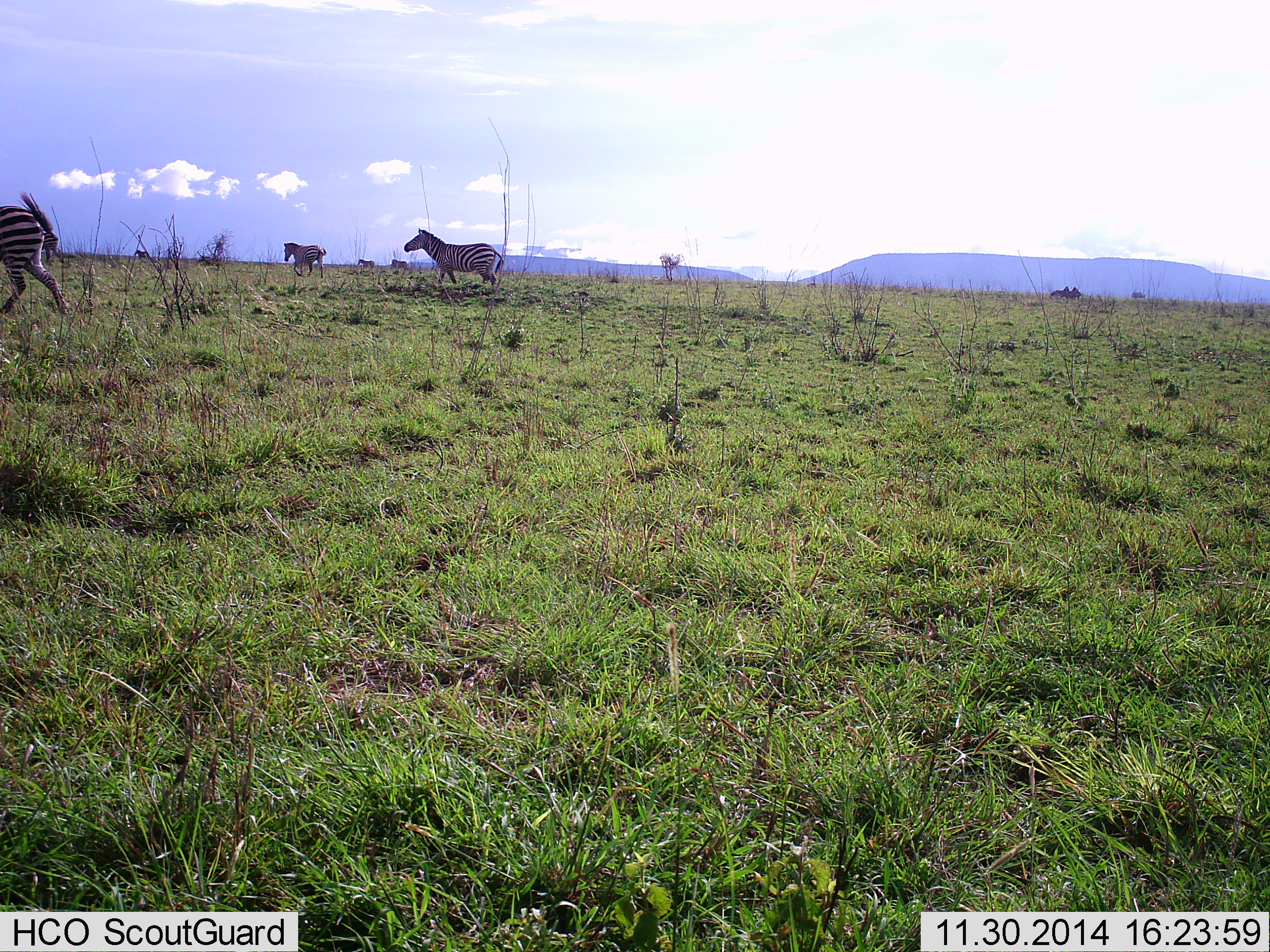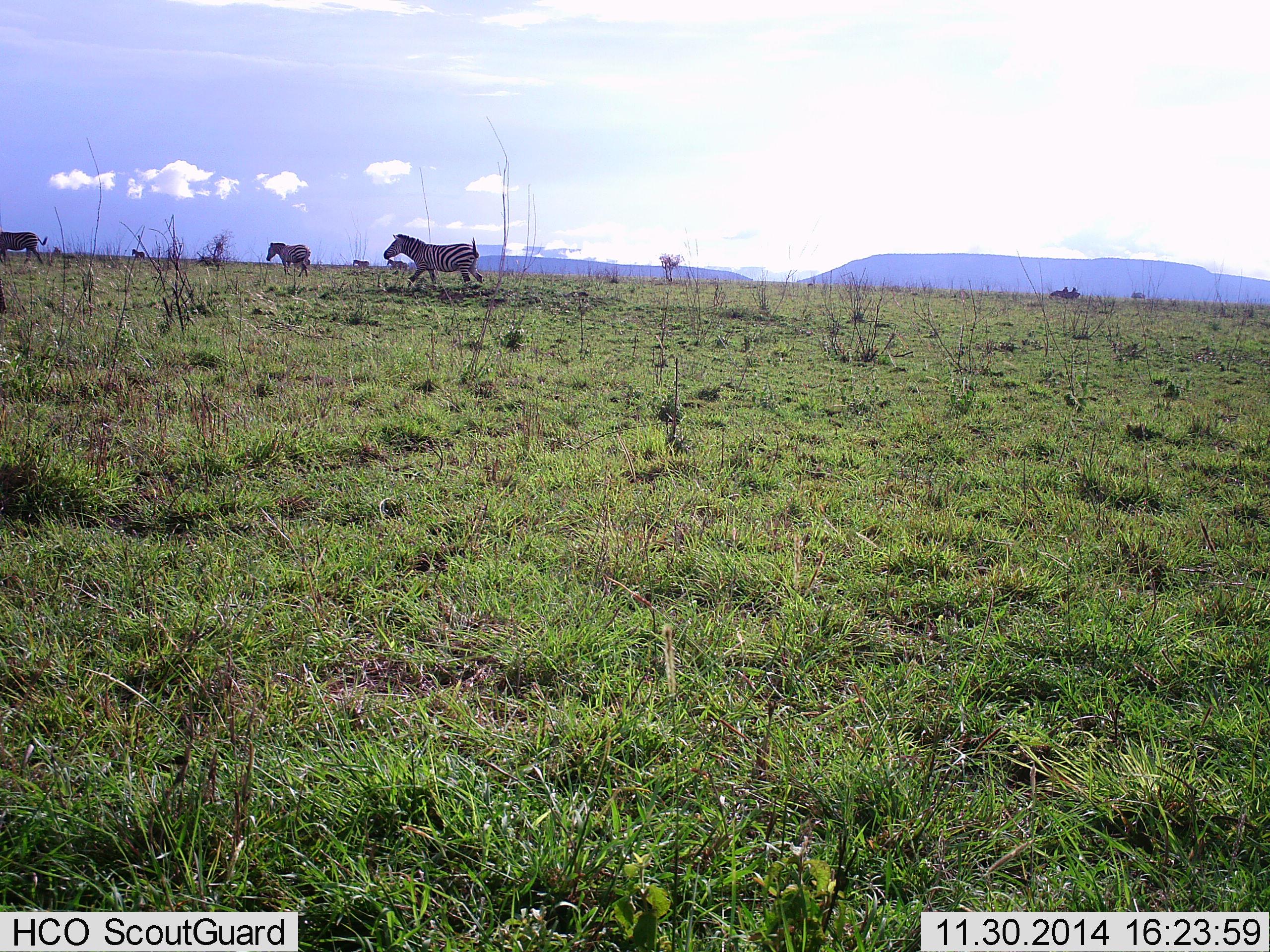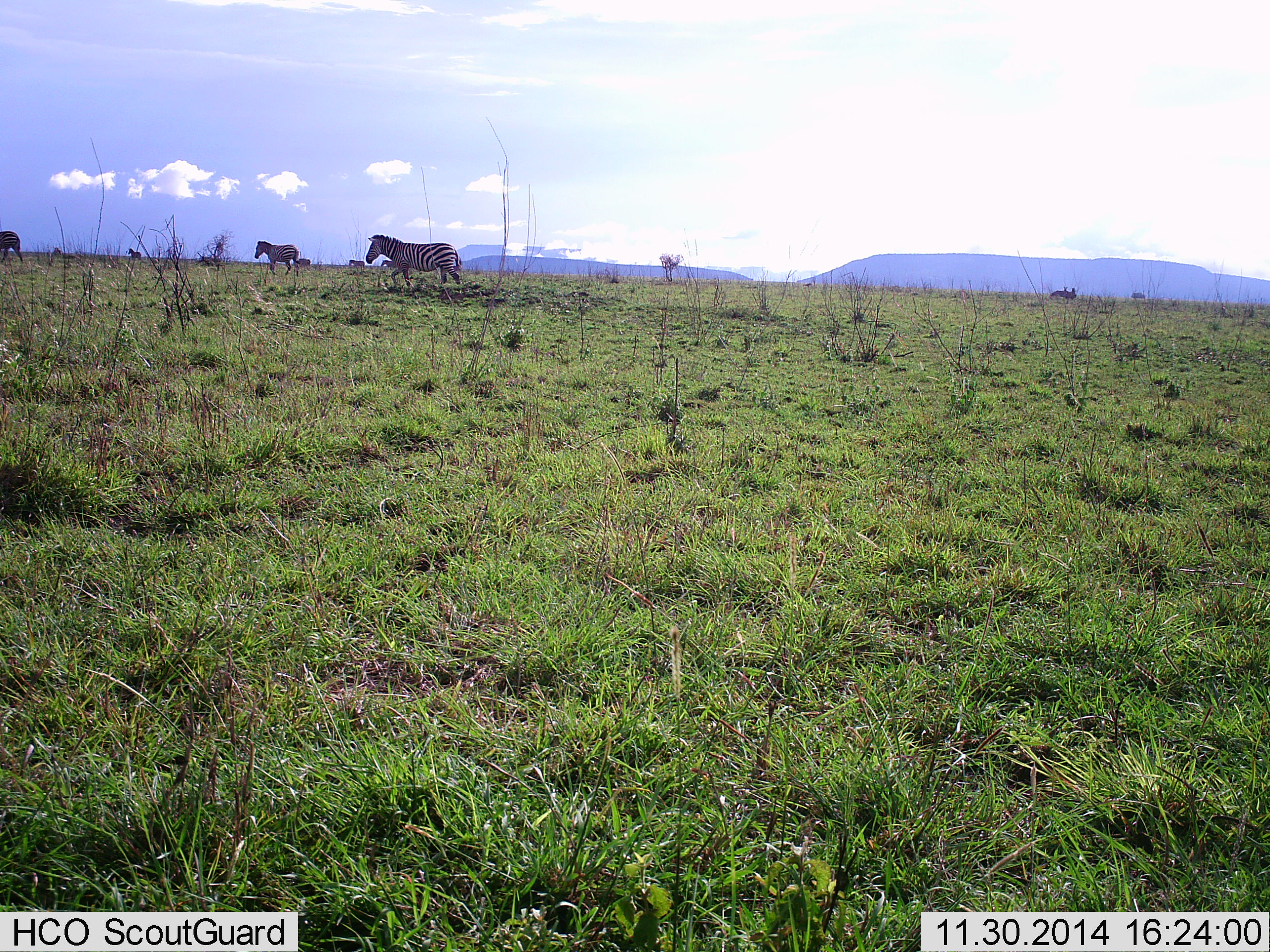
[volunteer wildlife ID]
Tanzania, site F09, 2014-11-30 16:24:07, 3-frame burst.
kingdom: Animalia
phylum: Chordata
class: Mammalia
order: Perissodactyla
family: Equidae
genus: Equus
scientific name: Equus quagga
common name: plains zebra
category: zebra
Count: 6.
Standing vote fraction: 10%.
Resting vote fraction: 0%.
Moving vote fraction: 90%.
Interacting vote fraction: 0%.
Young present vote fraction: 0%.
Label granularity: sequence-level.